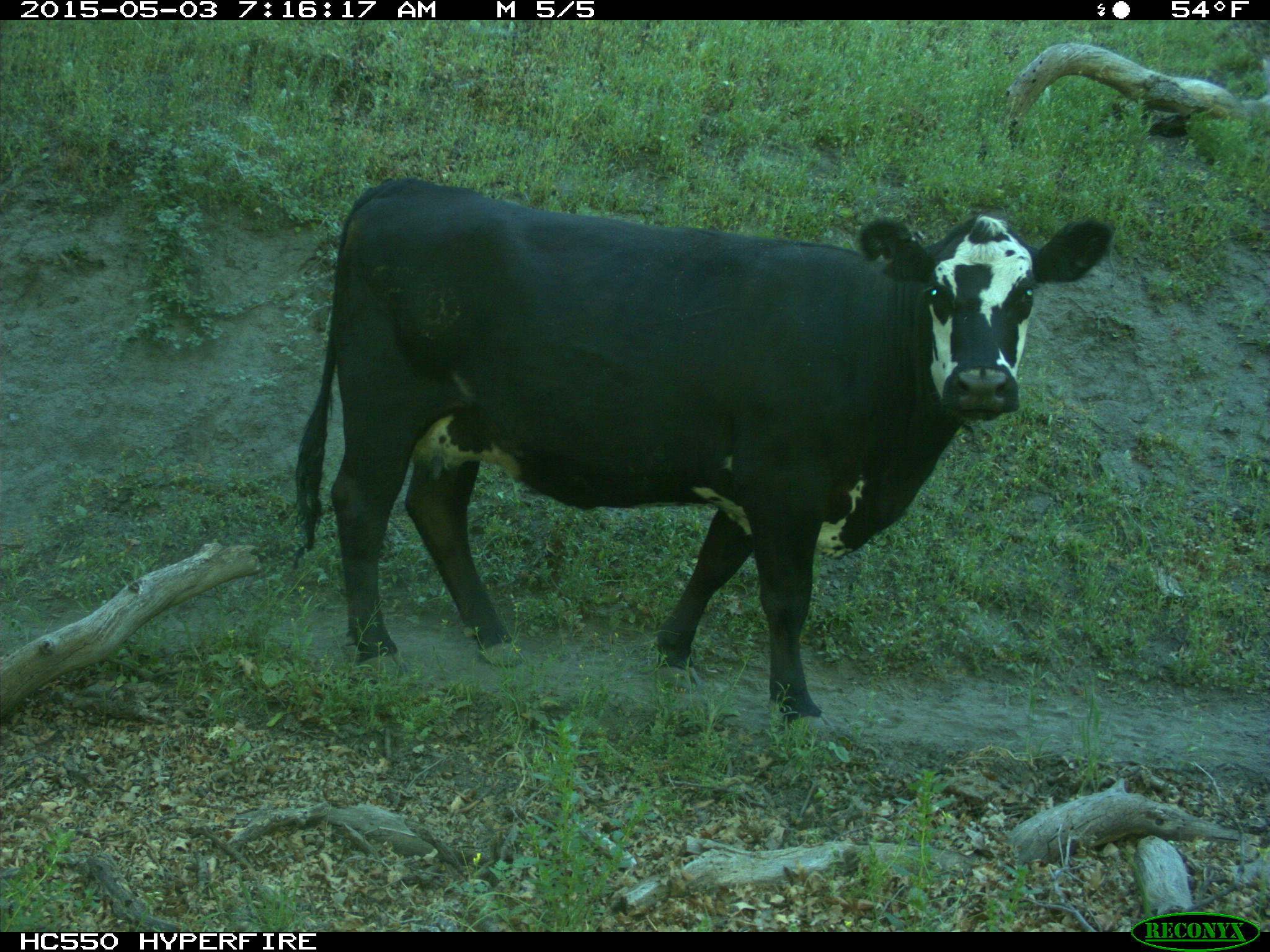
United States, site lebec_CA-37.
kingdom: Animalia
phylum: Chordata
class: Mammalia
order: Artiodactyla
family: Bovidae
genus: Bos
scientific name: Bos taurus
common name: domestic cow